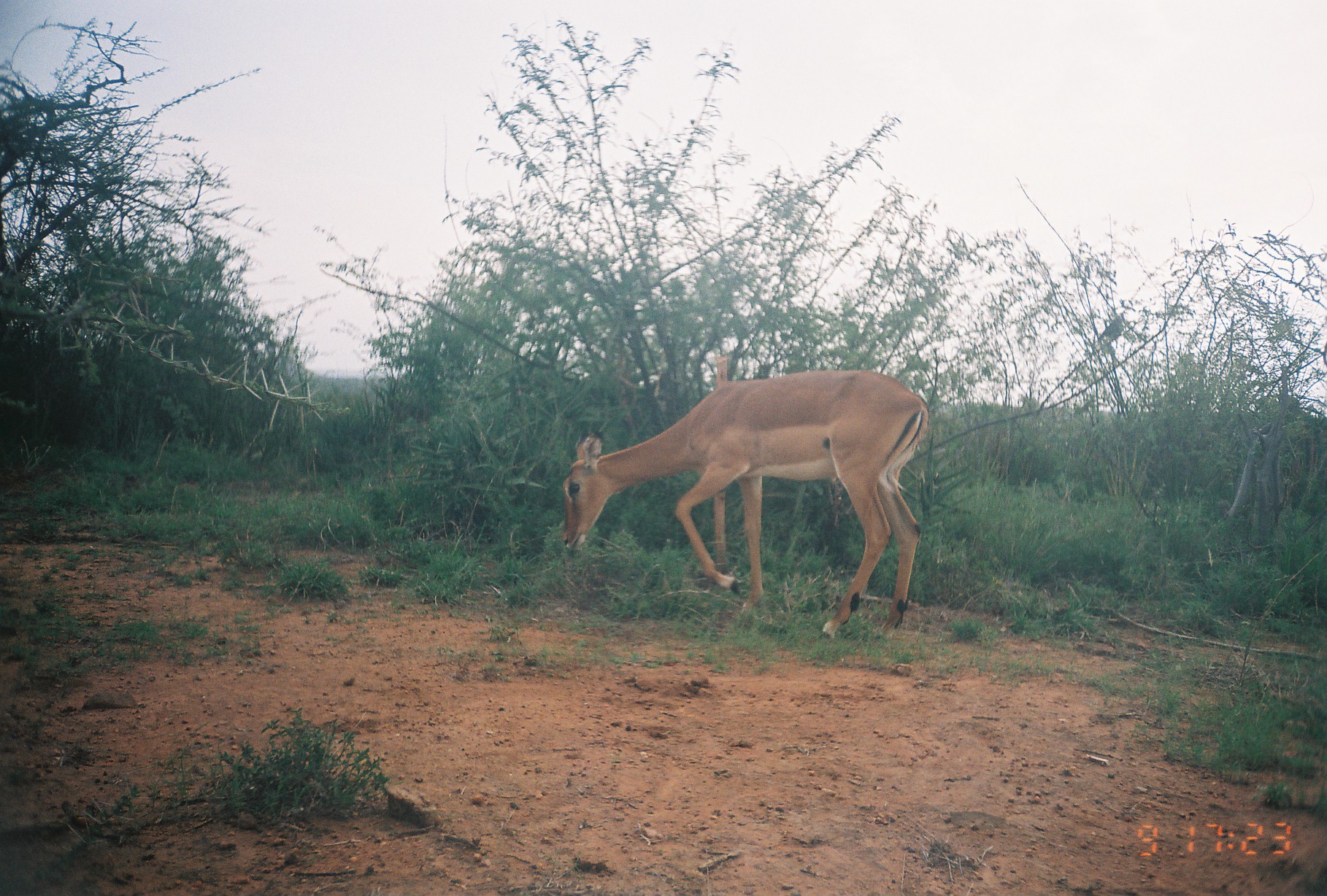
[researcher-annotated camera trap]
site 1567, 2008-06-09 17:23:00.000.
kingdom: Animalia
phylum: Chordata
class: Mammalia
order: Artiodactyla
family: Bovidae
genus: Aepyceros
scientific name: Aepyceros melampus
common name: impala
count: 1